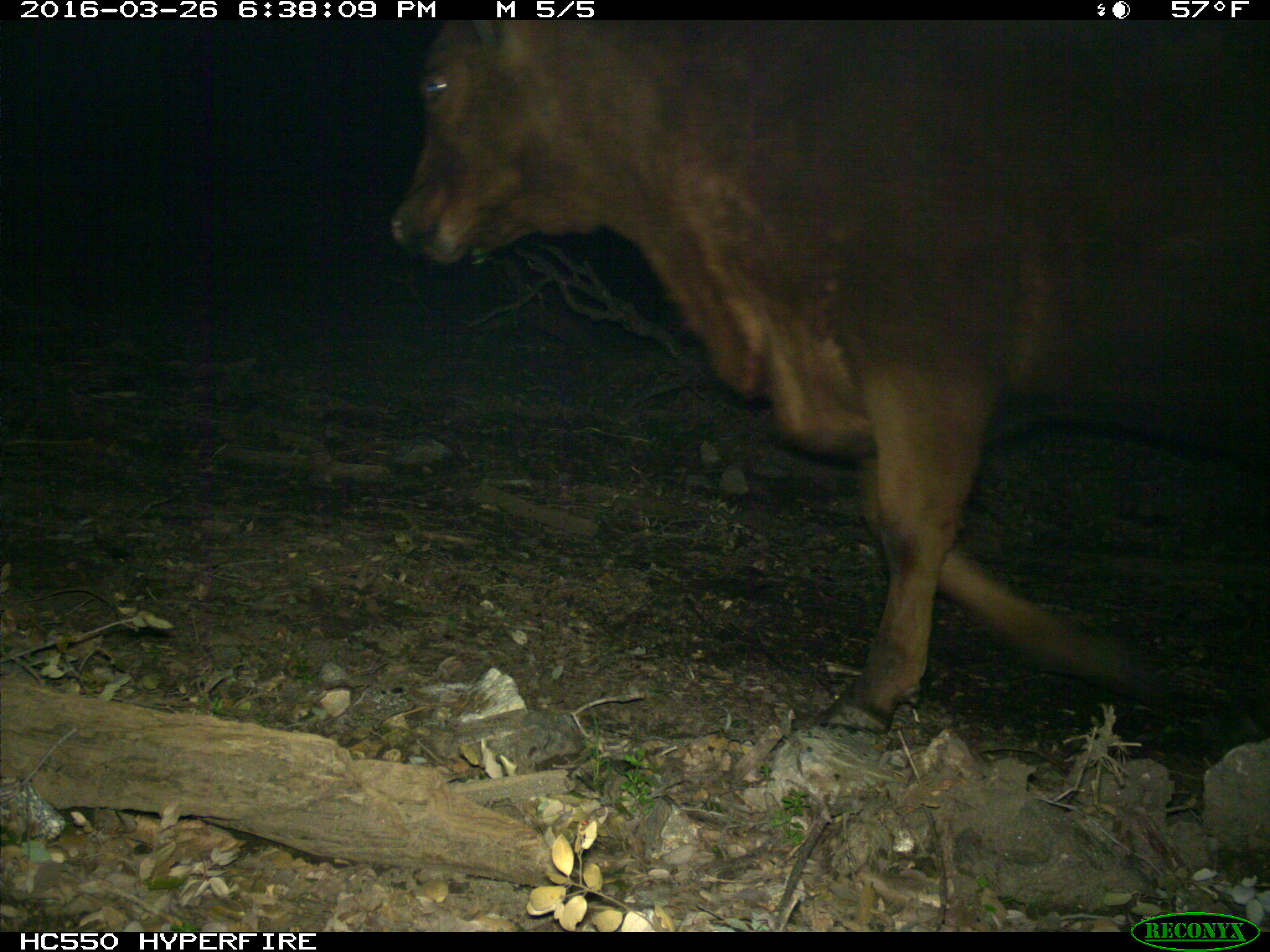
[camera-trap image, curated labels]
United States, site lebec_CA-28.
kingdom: Animalia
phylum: Chordata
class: Mammalia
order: Artiodactyla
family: Bovidae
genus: Bos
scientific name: Bos taurus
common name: domestic cow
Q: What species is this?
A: Bos taurus (domestic cow).